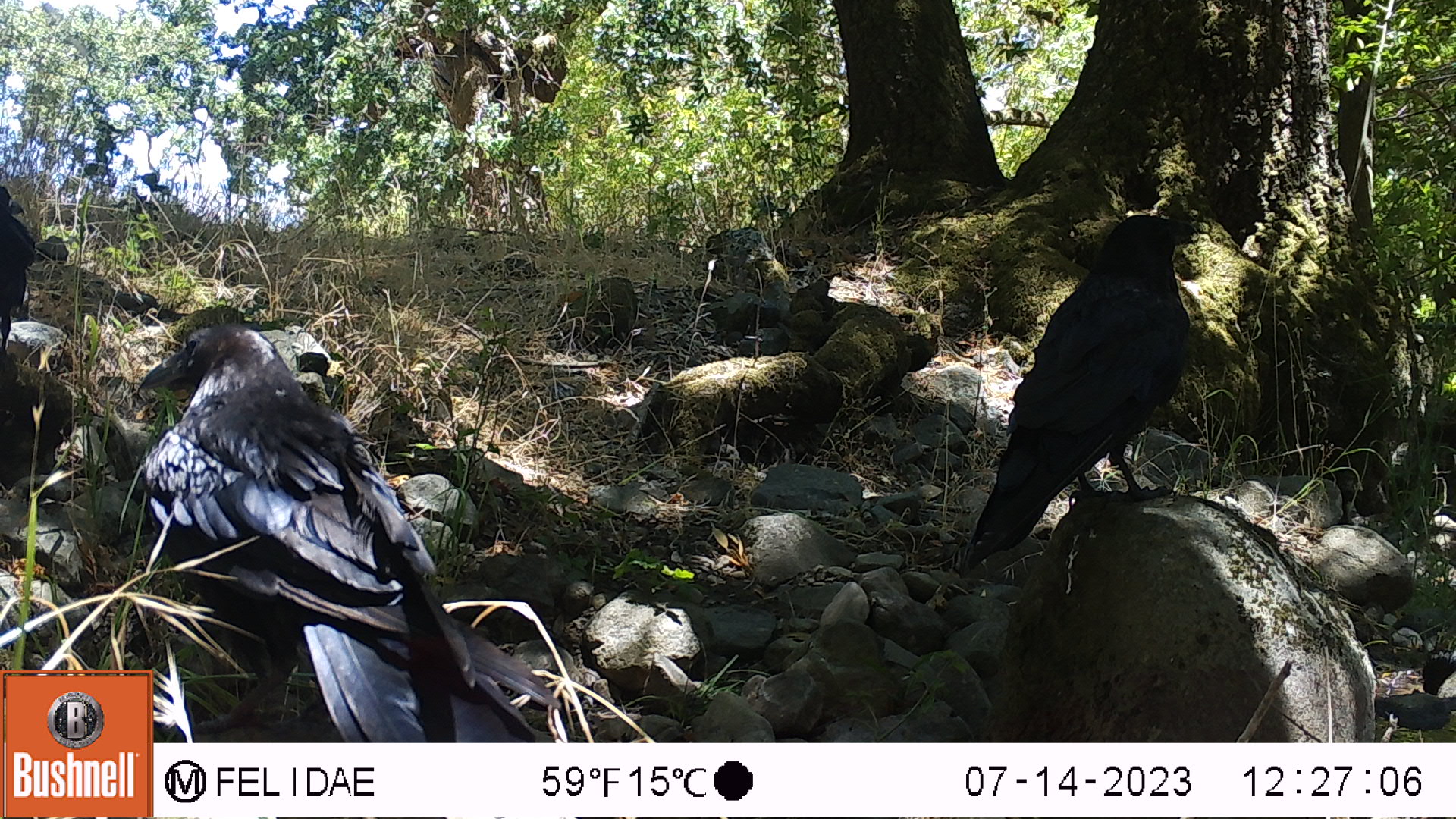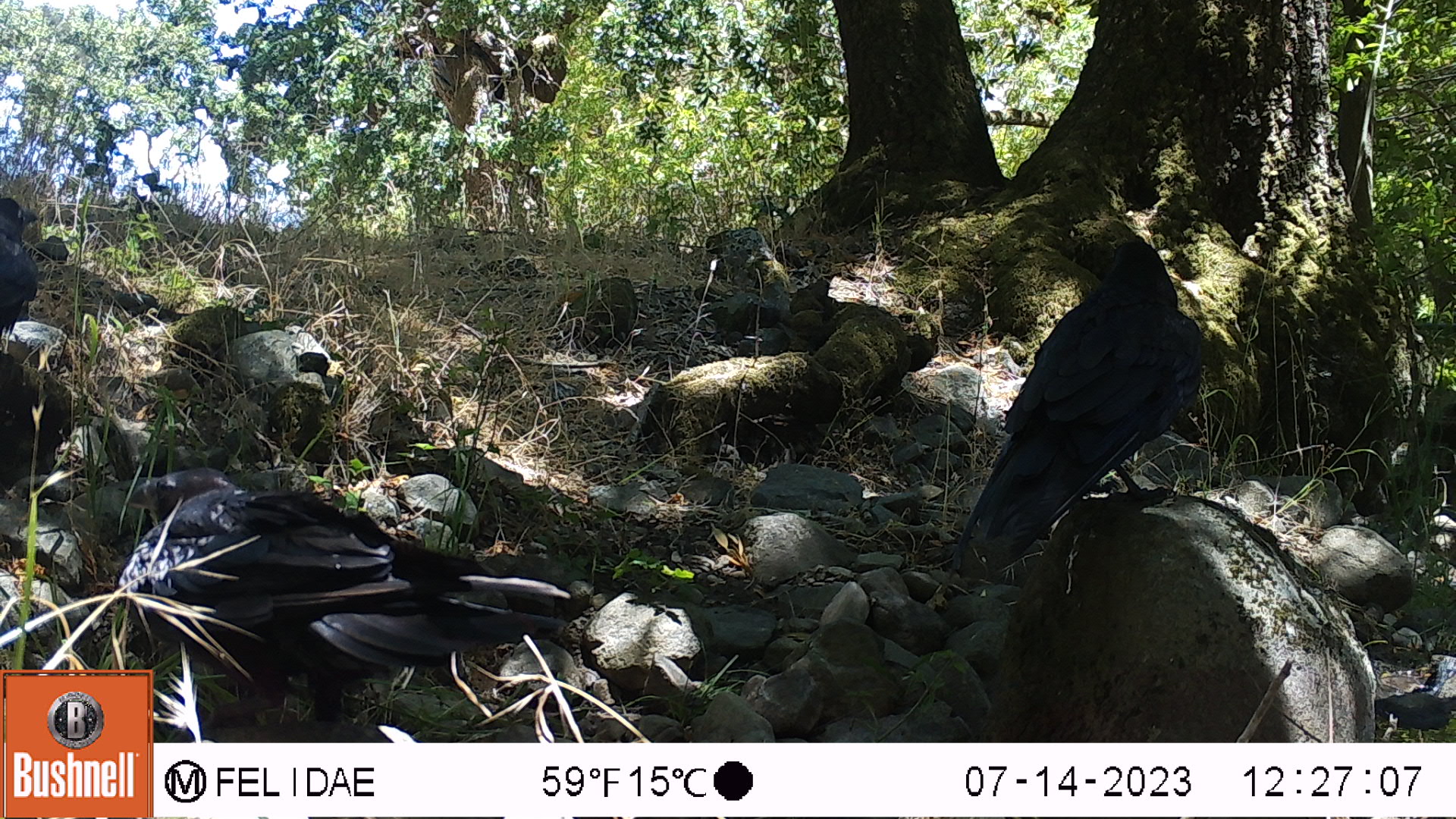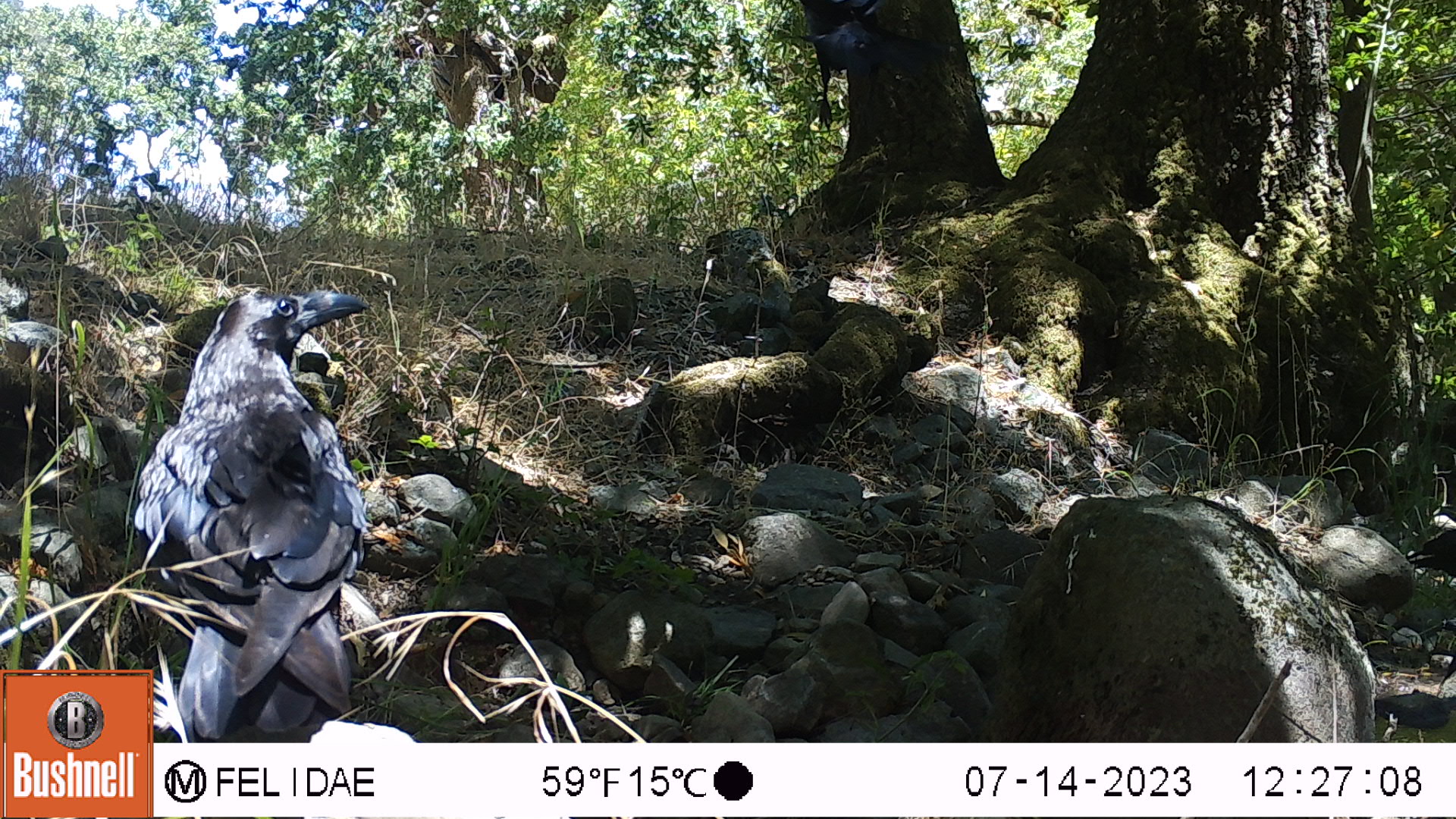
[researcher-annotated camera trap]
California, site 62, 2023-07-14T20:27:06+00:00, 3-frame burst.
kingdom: Animalia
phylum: Chordata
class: Aves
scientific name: Aves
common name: bird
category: unknown bird